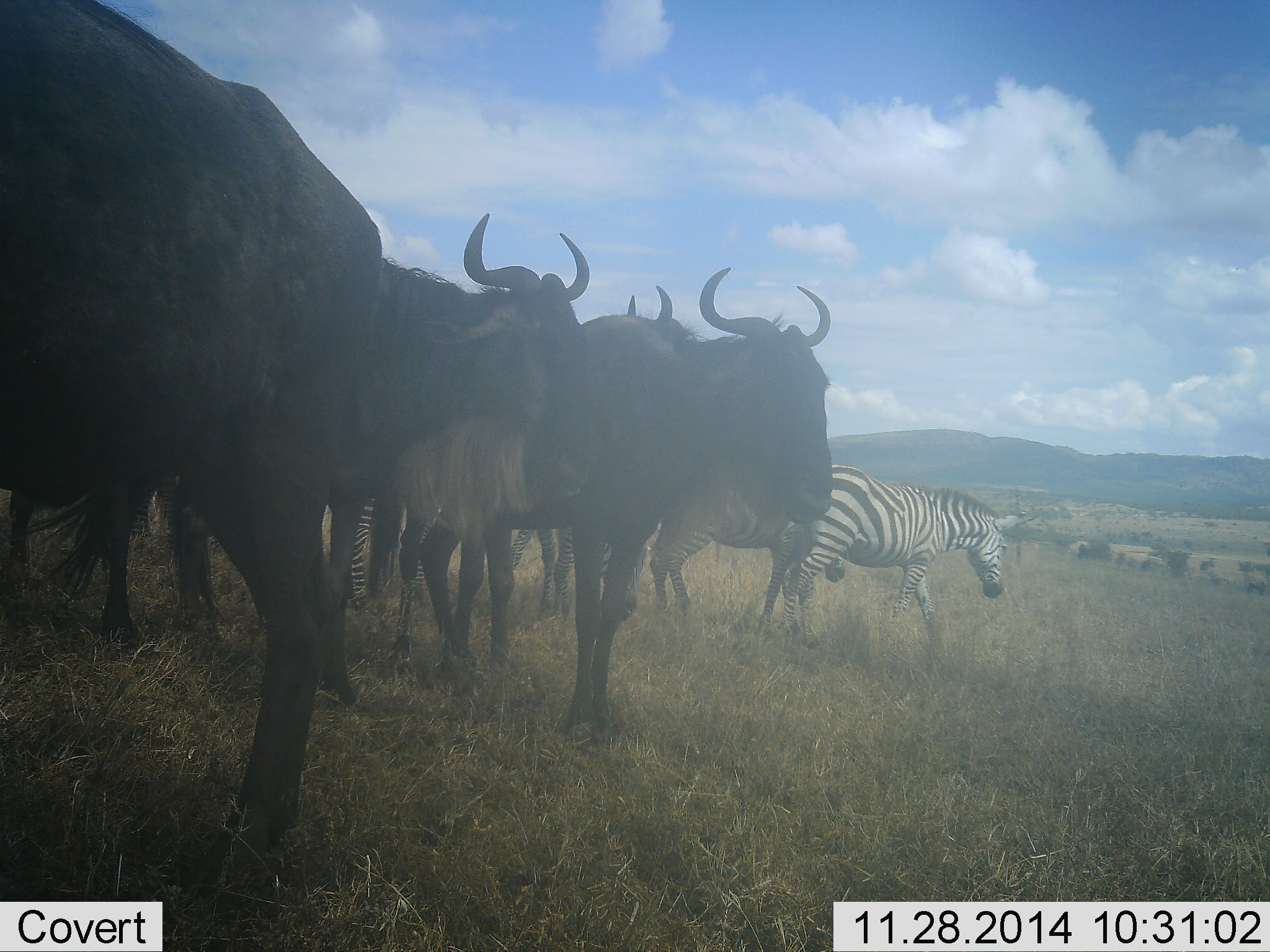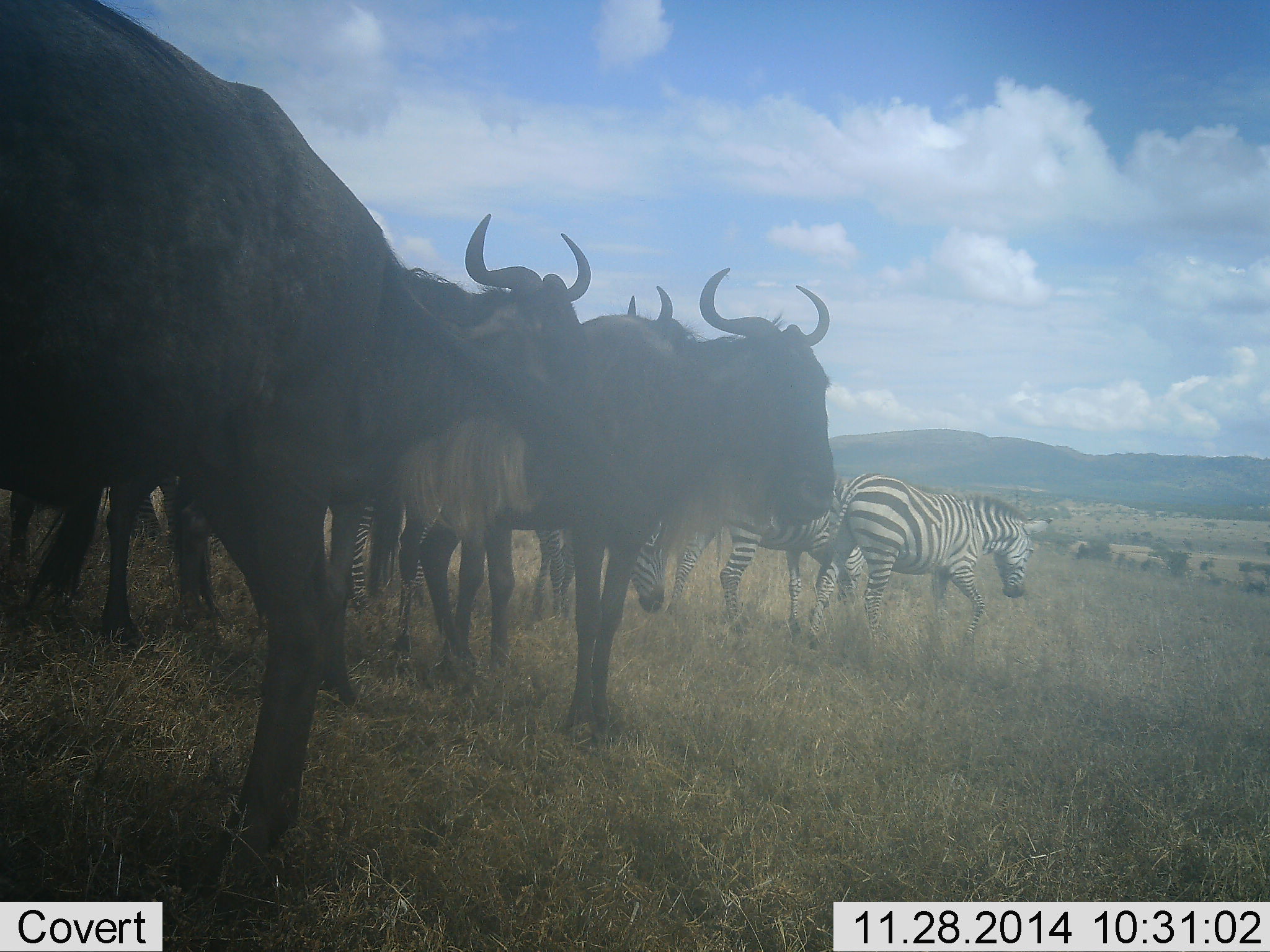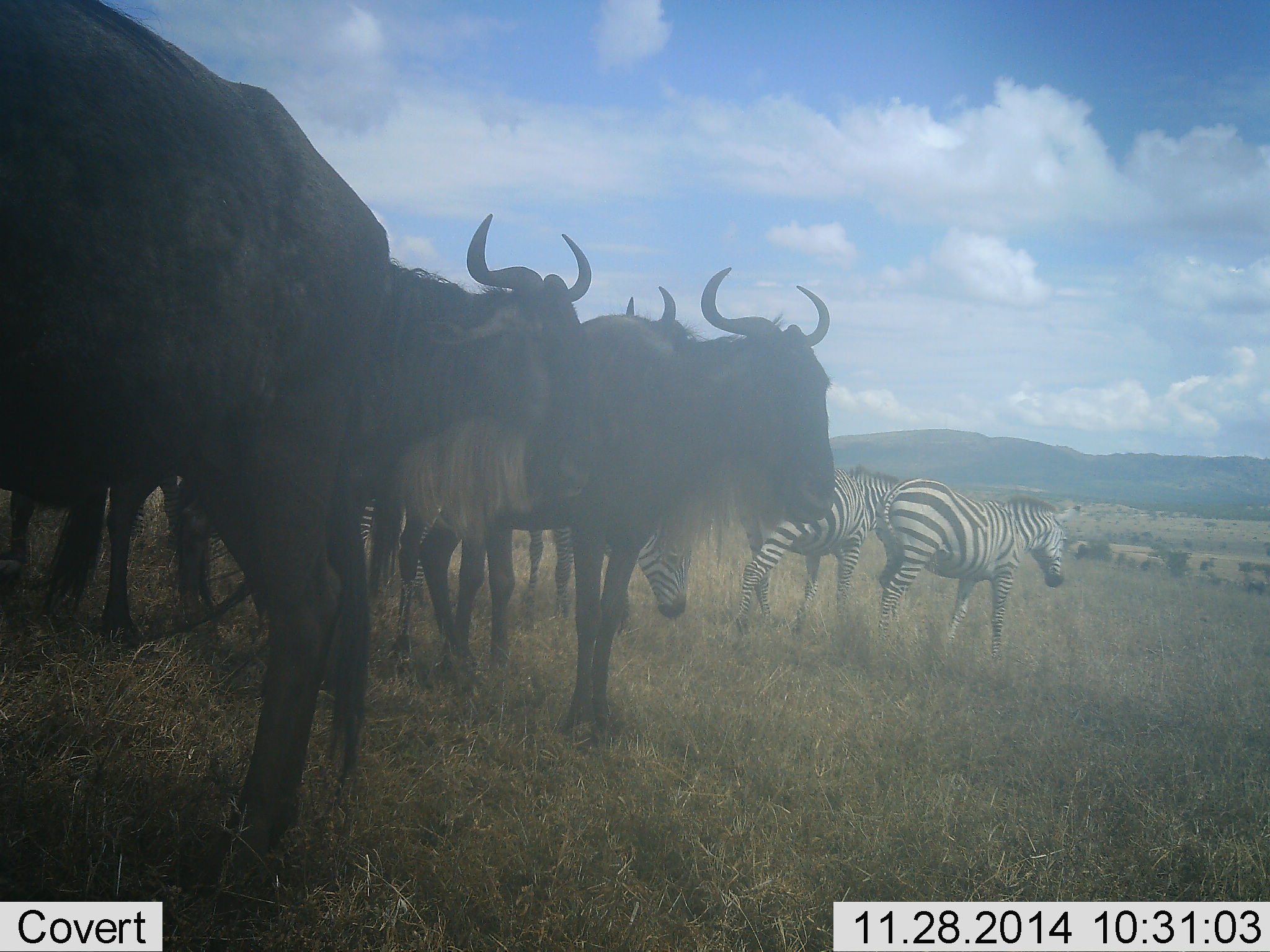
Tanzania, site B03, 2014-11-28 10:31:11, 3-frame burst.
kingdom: Animalia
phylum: Chordata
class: Mammalia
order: Artiodactyla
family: Bovidae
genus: Connochaetes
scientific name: Connochaetes taurinus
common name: blue wildebeest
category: wildebeest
Wildebeest (blue wildebeest) (Connochaetes taurinus), count 5. Behavior (volunteer vote fractions): standing 100%, resting 9%, moving 9%, interacting 0%. Young present (vote fraction): 0%. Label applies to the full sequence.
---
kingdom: Animalia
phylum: Chordata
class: Mammalia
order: Perissodactyla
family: Equidae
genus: Equus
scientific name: Equus quagga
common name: plains zebra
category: zebra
Zebra (plains zebra) (Equus quagga), count 3. Behavior (volunteer vote fractions): standing 55%, resting 0%, moving 82%, interacting 9%. Young present (vote fraction): 0%. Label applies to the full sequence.